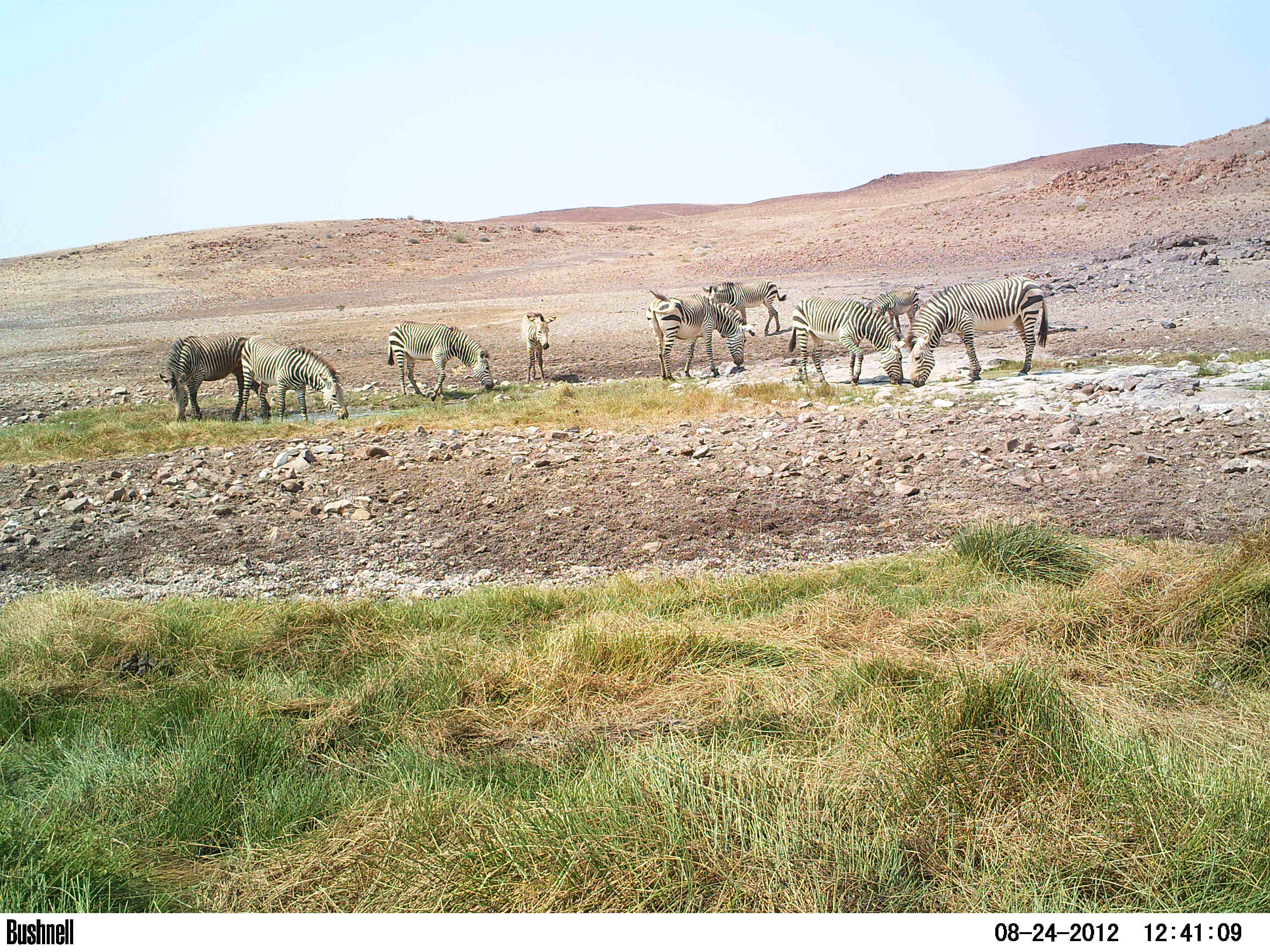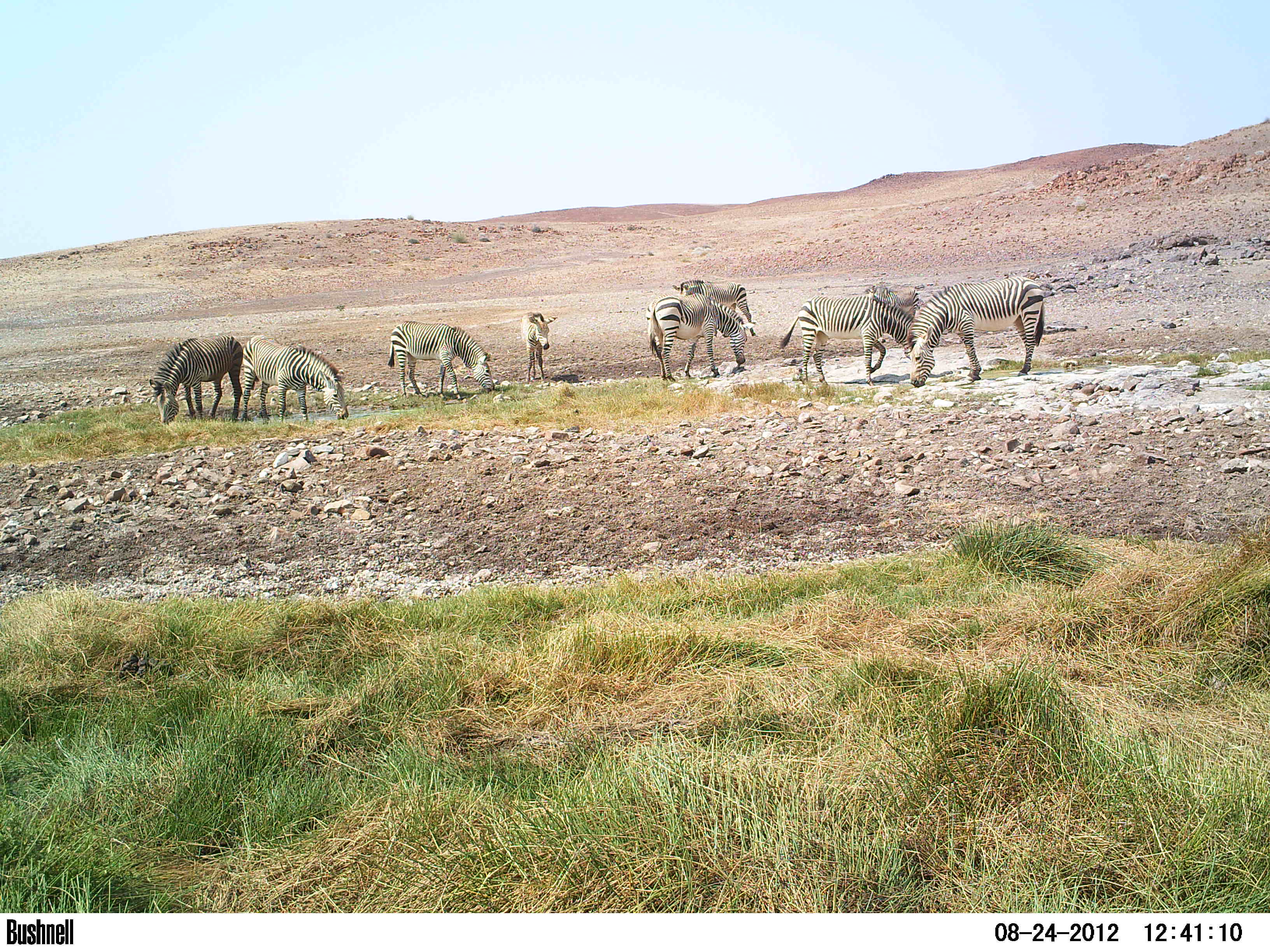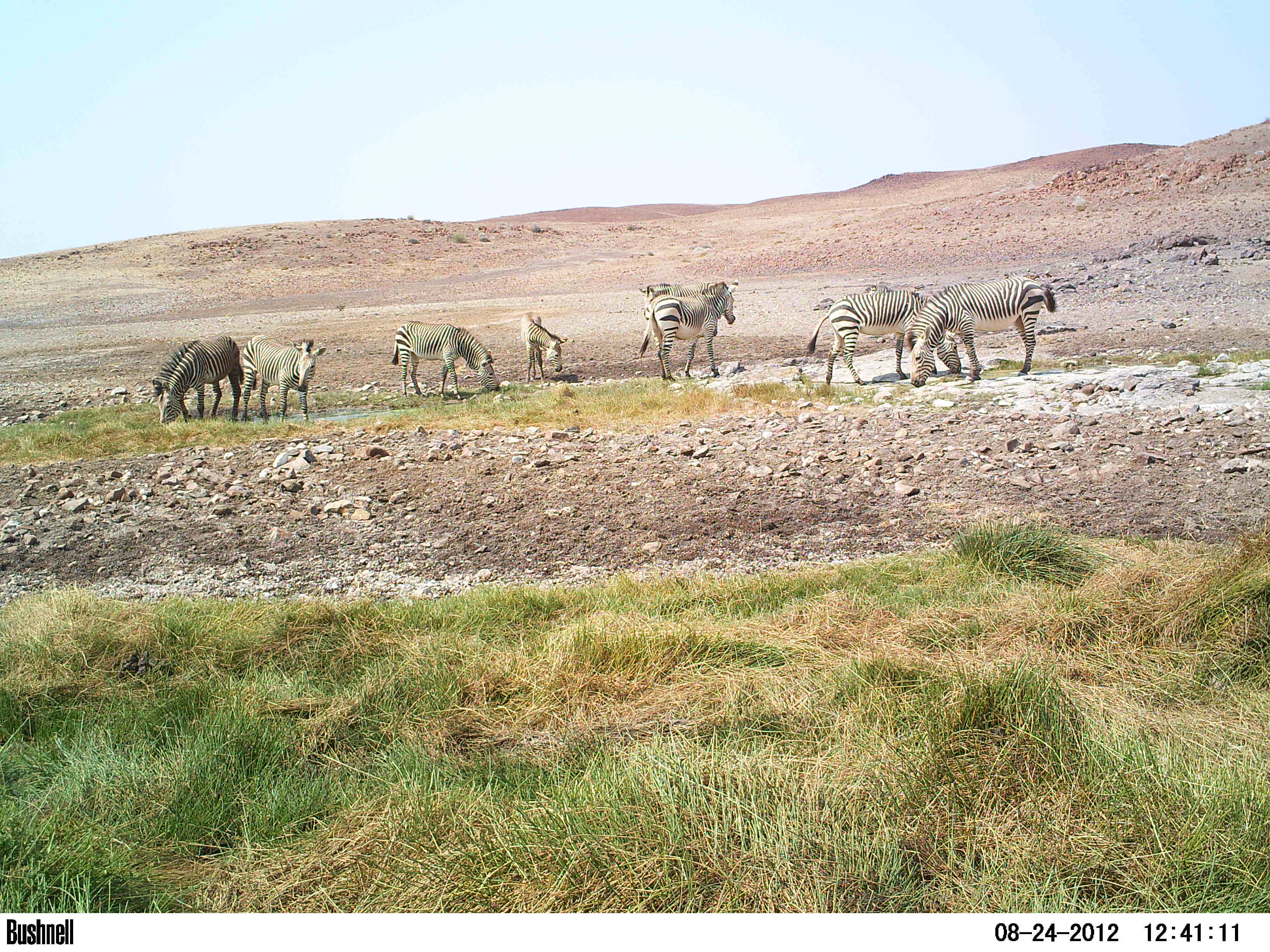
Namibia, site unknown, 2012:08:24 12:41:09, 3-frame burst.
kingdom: Animalia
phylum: Chordata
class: Mammalia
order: Perissodactyla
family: Equidae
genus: Equus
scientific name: Equus zebra hartmannae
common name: hartmann's mountain zebra